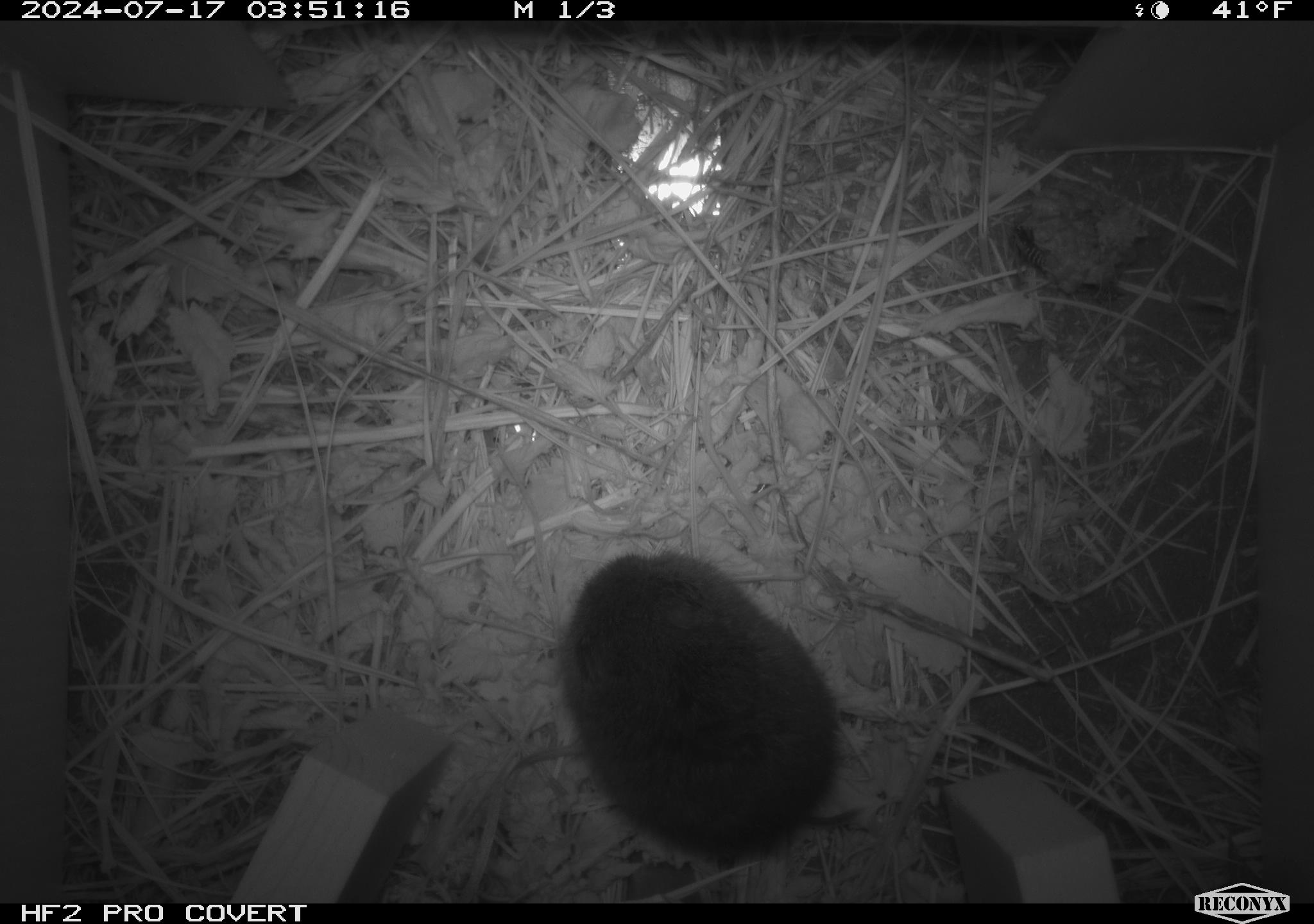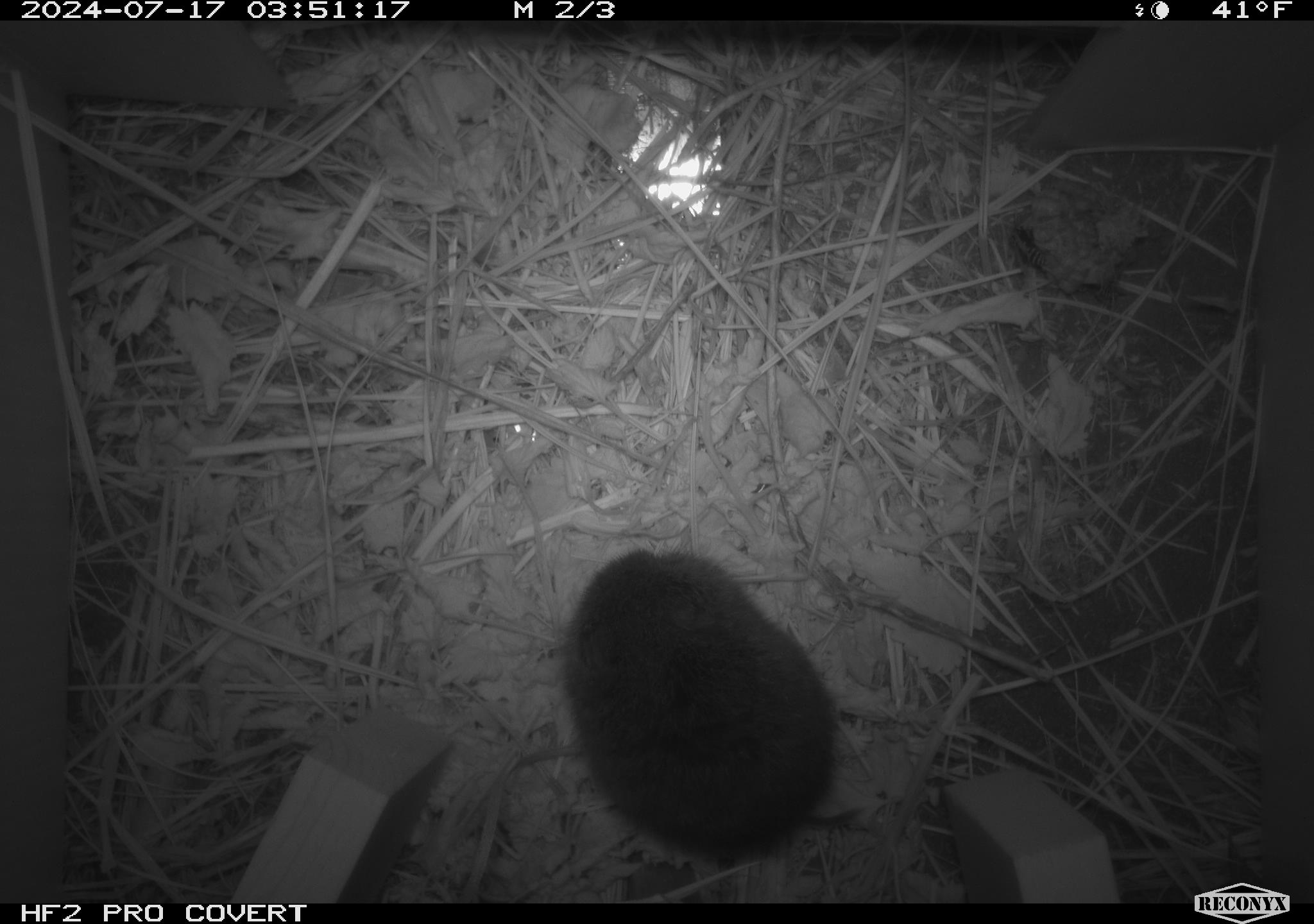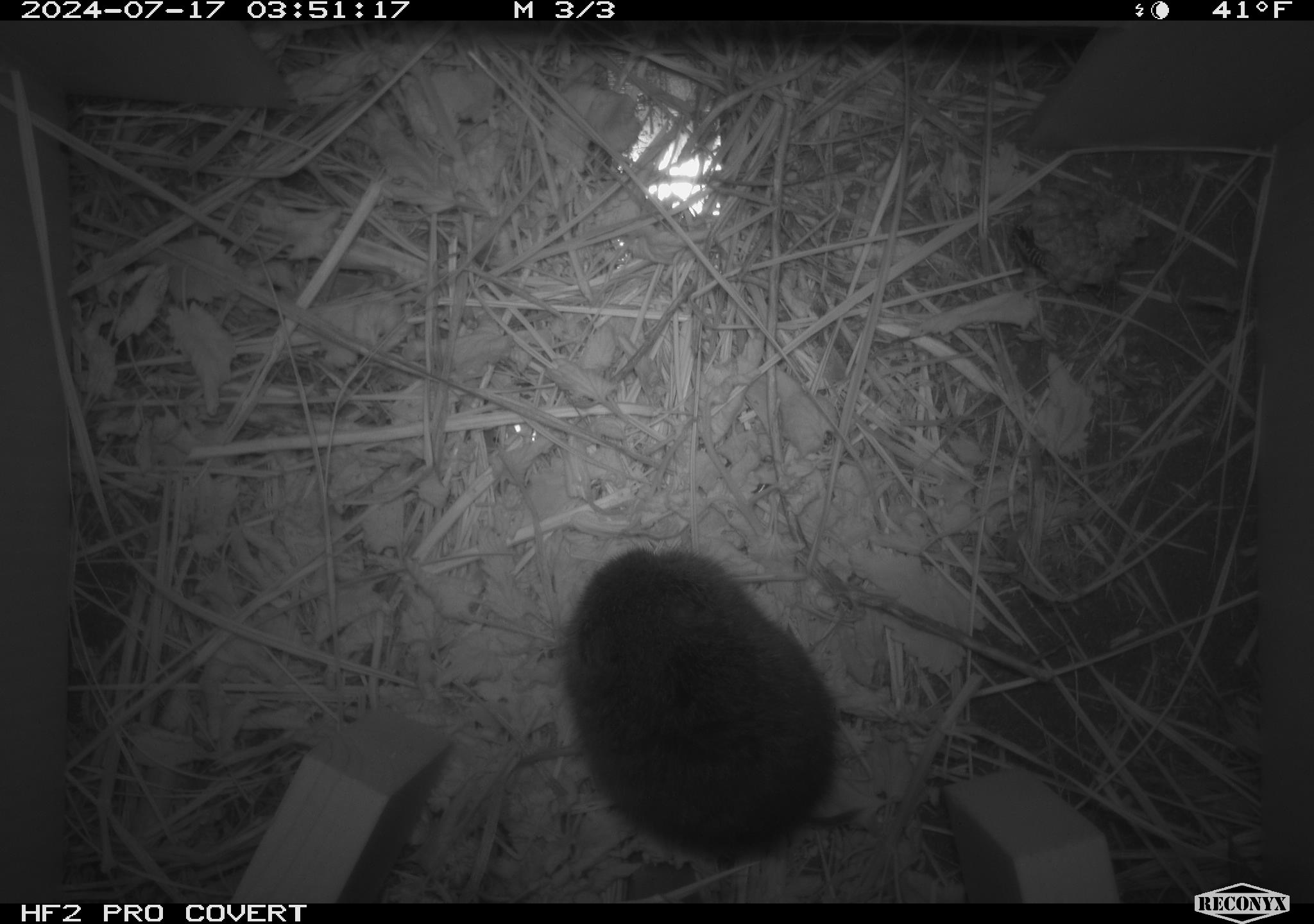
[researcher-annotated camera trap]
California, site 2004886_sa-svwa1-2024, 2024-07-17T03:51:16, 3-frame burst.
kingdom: Animalia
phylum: Chordata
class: Mammalia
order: Rodentia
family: Cricetidae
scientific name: Arvicolinae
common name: voles, lemmings, and muskrats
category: arvicolinae subfamily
Arvicolinae subfamily (voles, lemmings, and muskrats) (Arvicolinae).